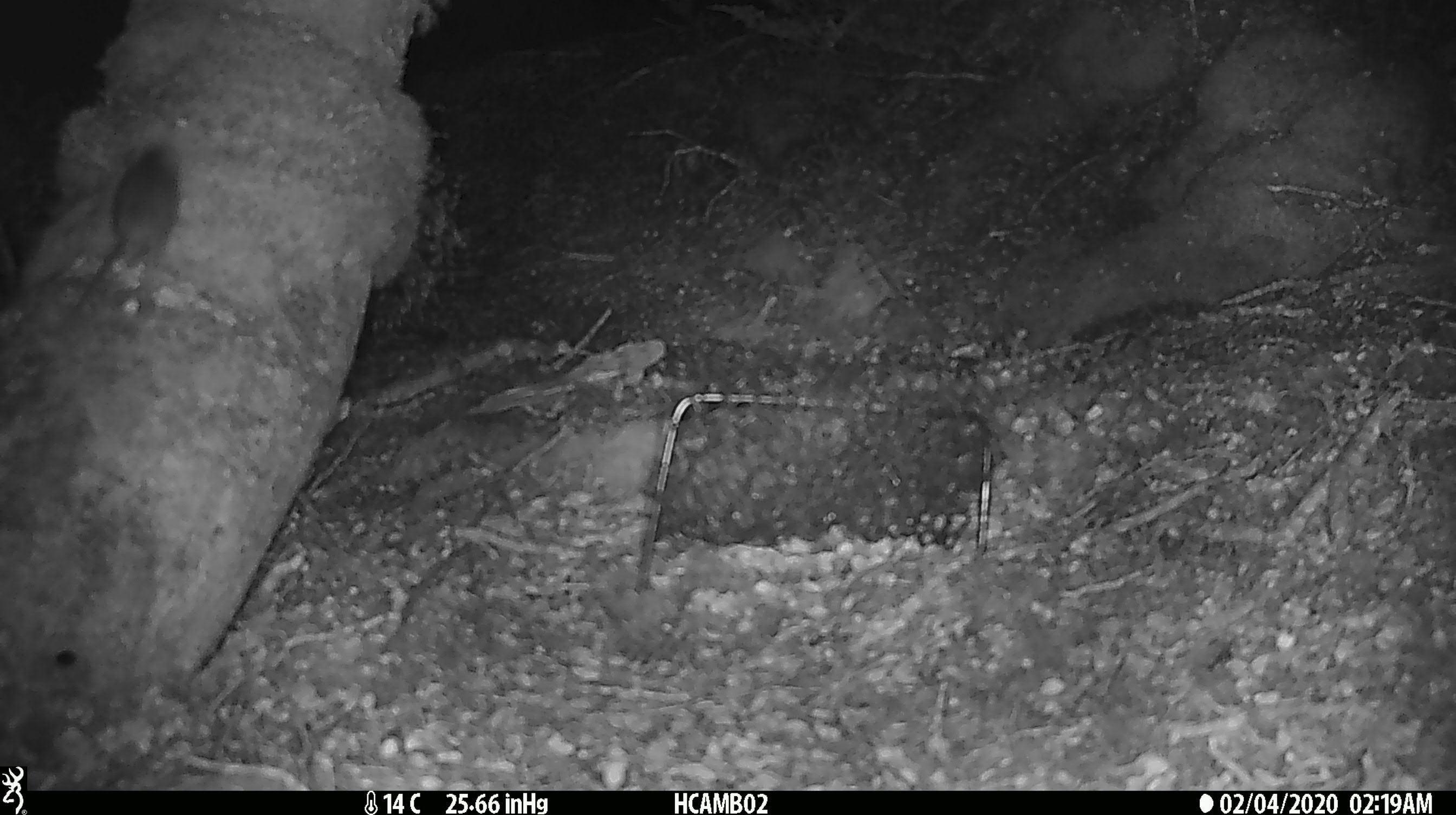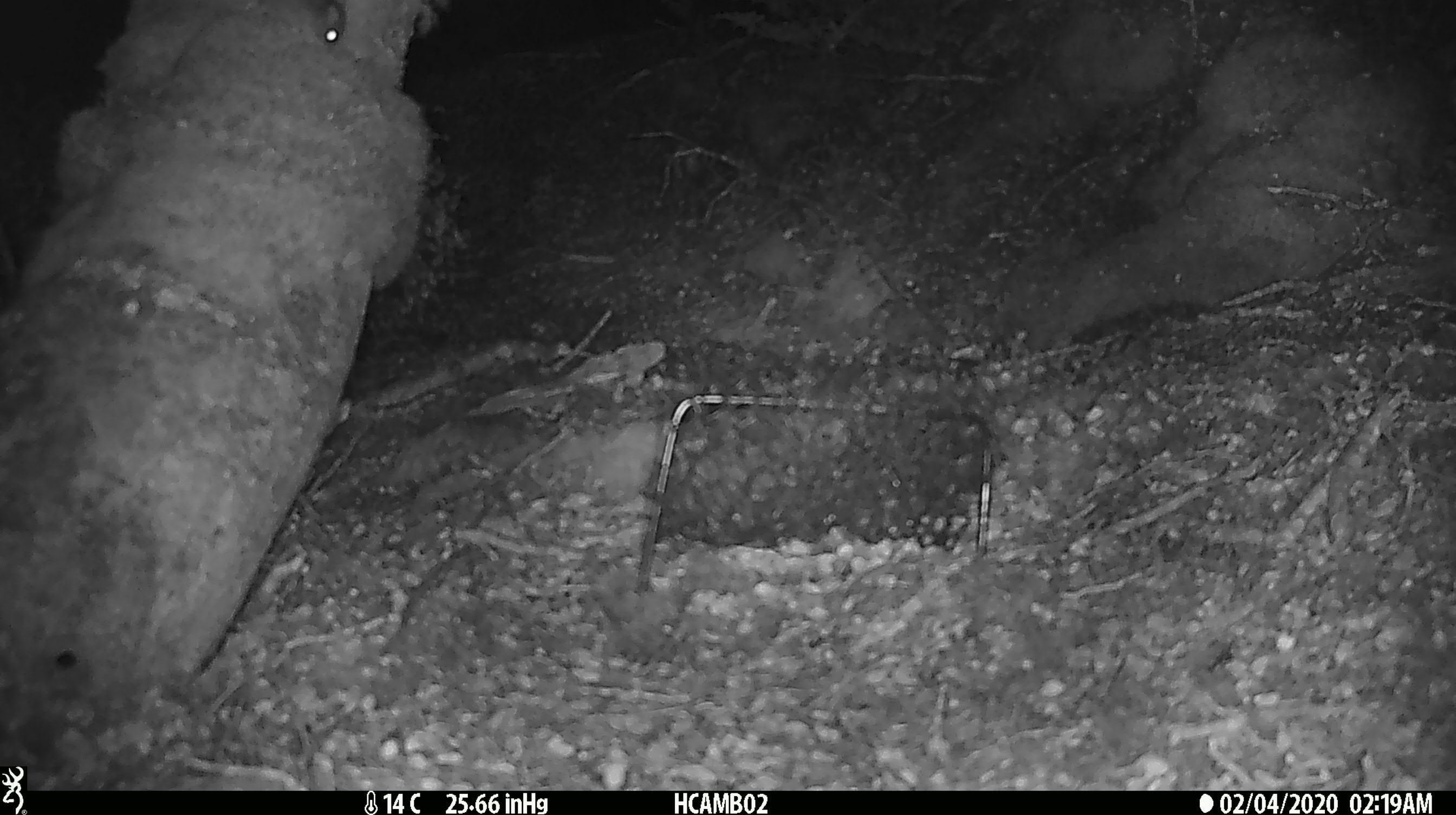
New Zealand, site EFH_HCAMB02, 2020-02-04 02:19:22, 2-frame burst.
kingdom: Animalia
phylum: Chordata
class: Mammalia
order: Rodentia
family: Muridae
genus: Mus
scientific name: Mus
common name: mouse